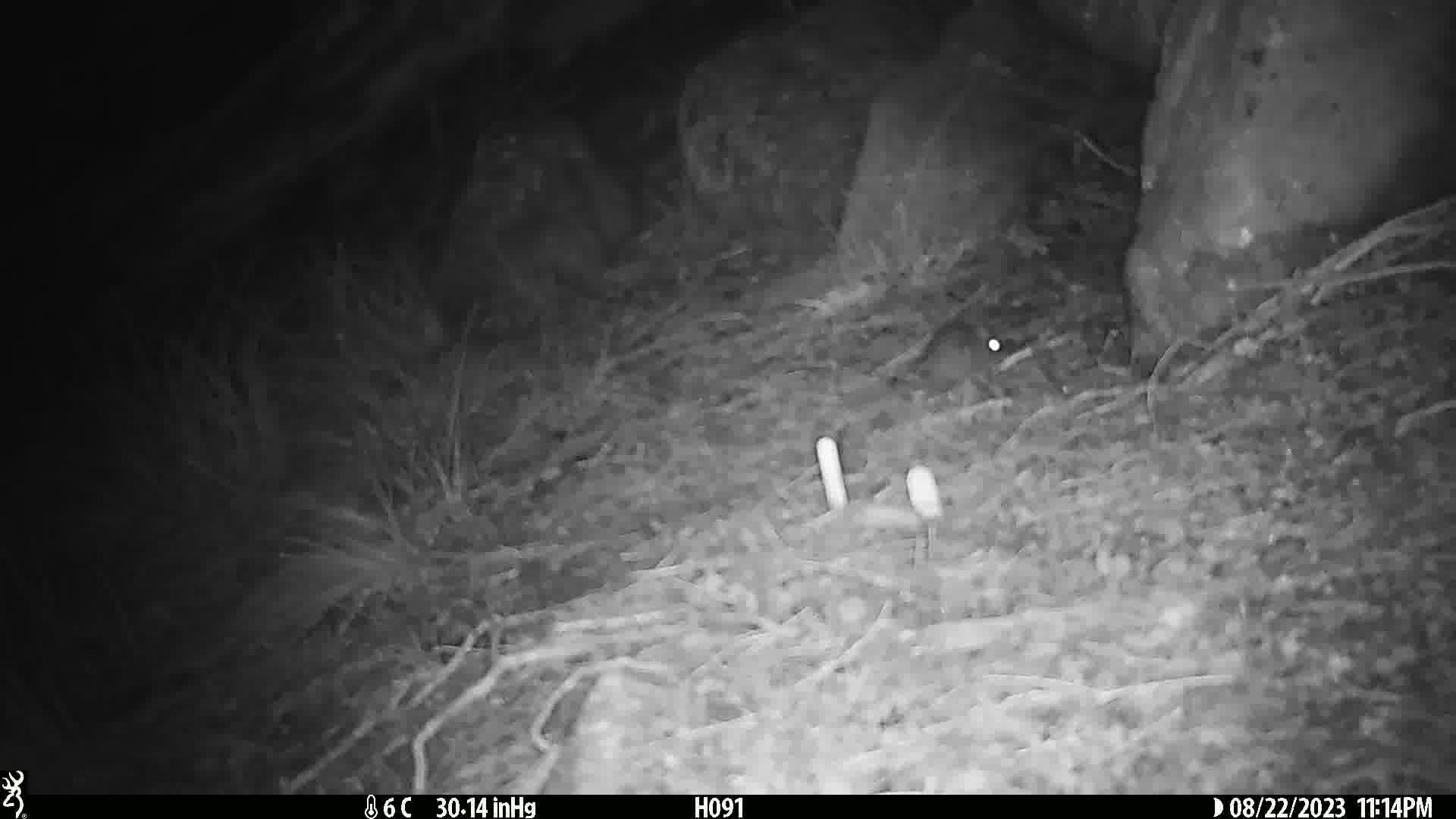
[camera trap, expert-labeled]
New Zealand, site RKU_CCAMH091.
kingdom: Animalia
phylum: Chordata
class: Mammalia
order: Rodentia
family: Muridae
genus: Rattus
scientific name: Rattus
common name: rat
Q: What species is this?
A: Rat (Rattus).